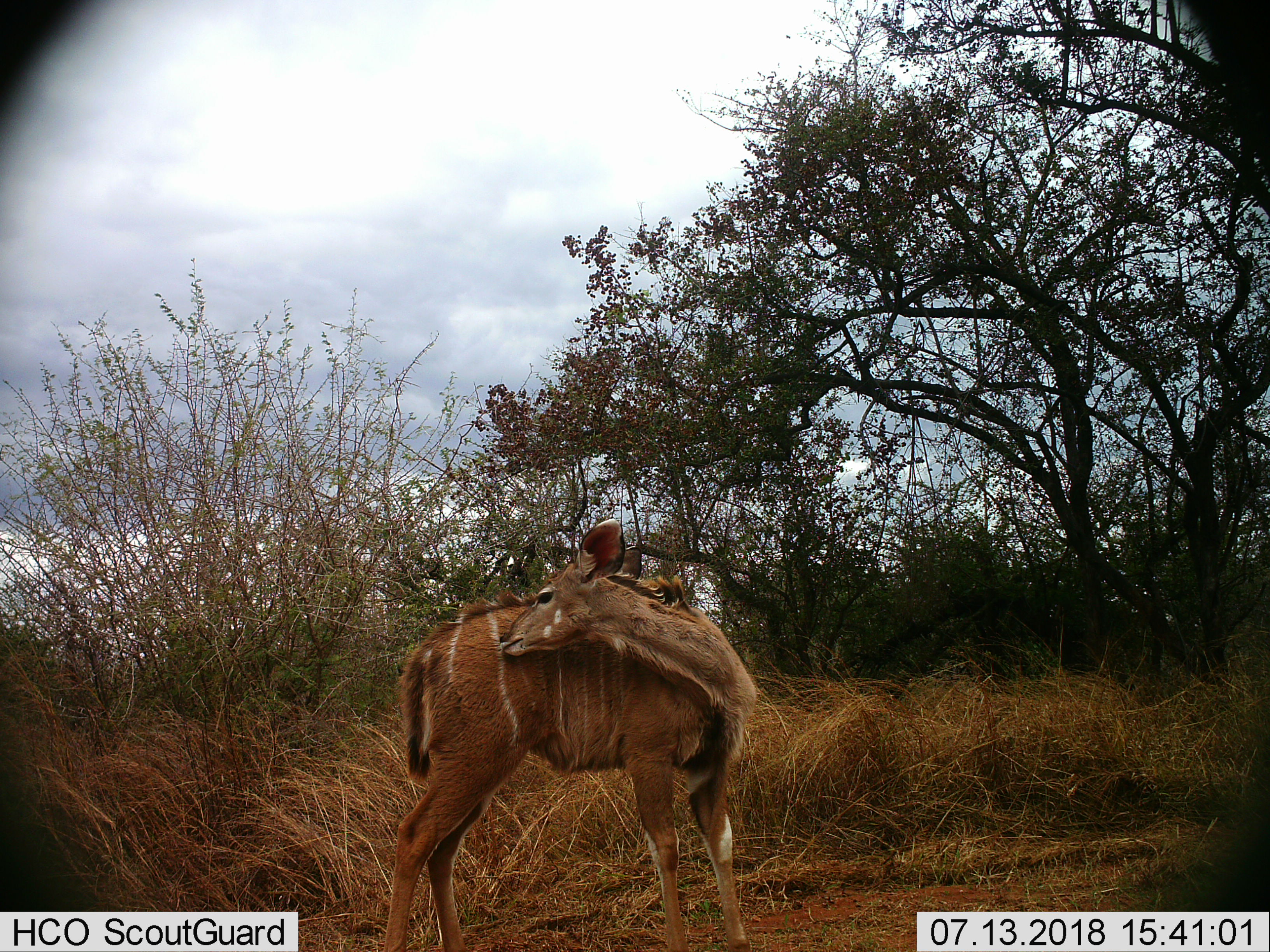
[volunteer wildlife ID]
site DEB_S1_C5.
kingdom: Animalia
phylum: Chordata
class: Mammalia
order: Artiodactyla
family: Bovidae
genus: Tragelaphus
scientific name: Tragelaphus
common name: kudu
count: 1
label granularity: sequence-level